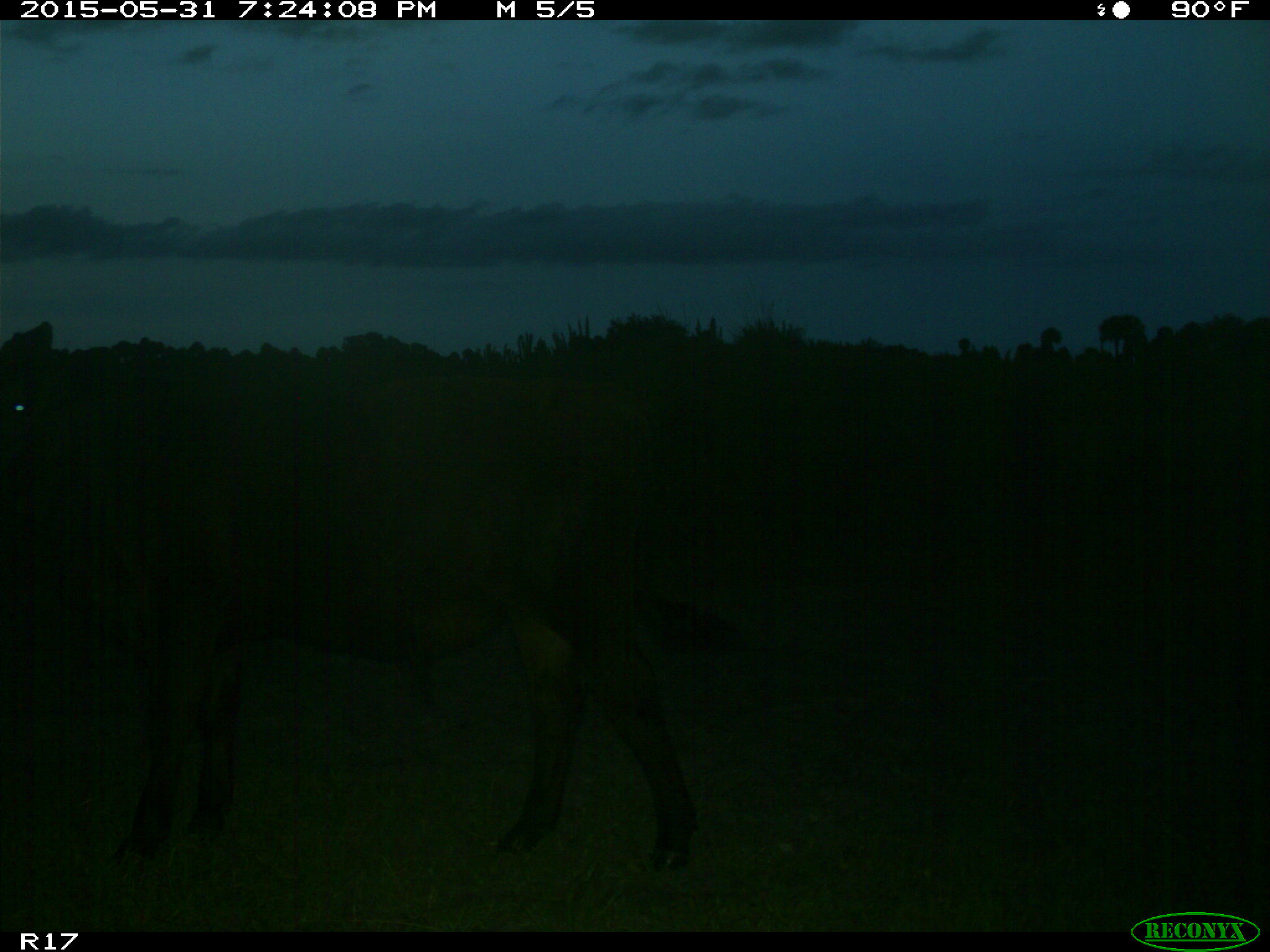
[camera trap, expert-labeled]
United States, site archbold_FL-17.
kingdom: Animalia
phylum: Chordata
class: Mammalia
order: Artiodactyla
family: Bovidae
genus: Bos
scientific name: Bos taurus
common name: domestic cow